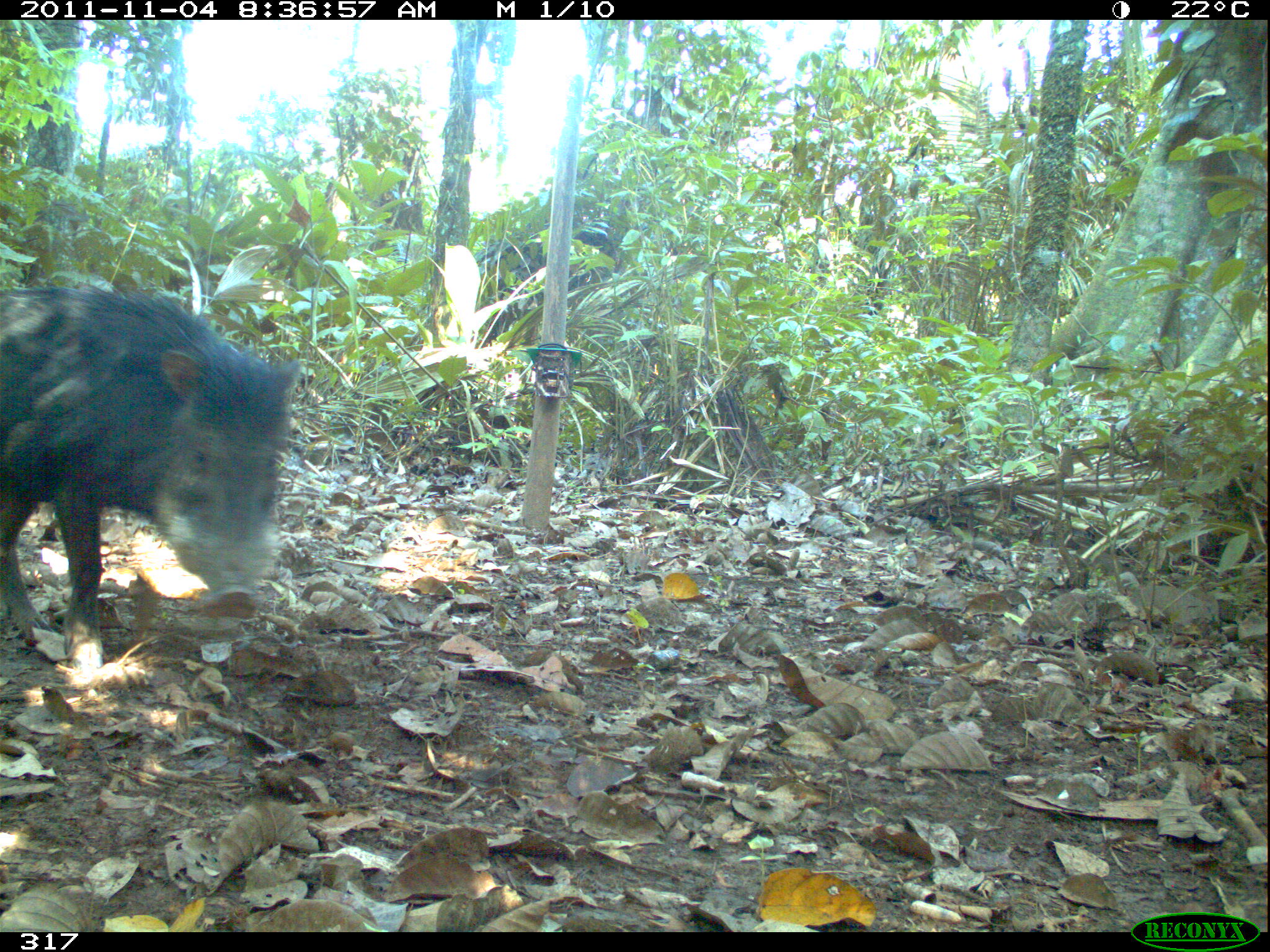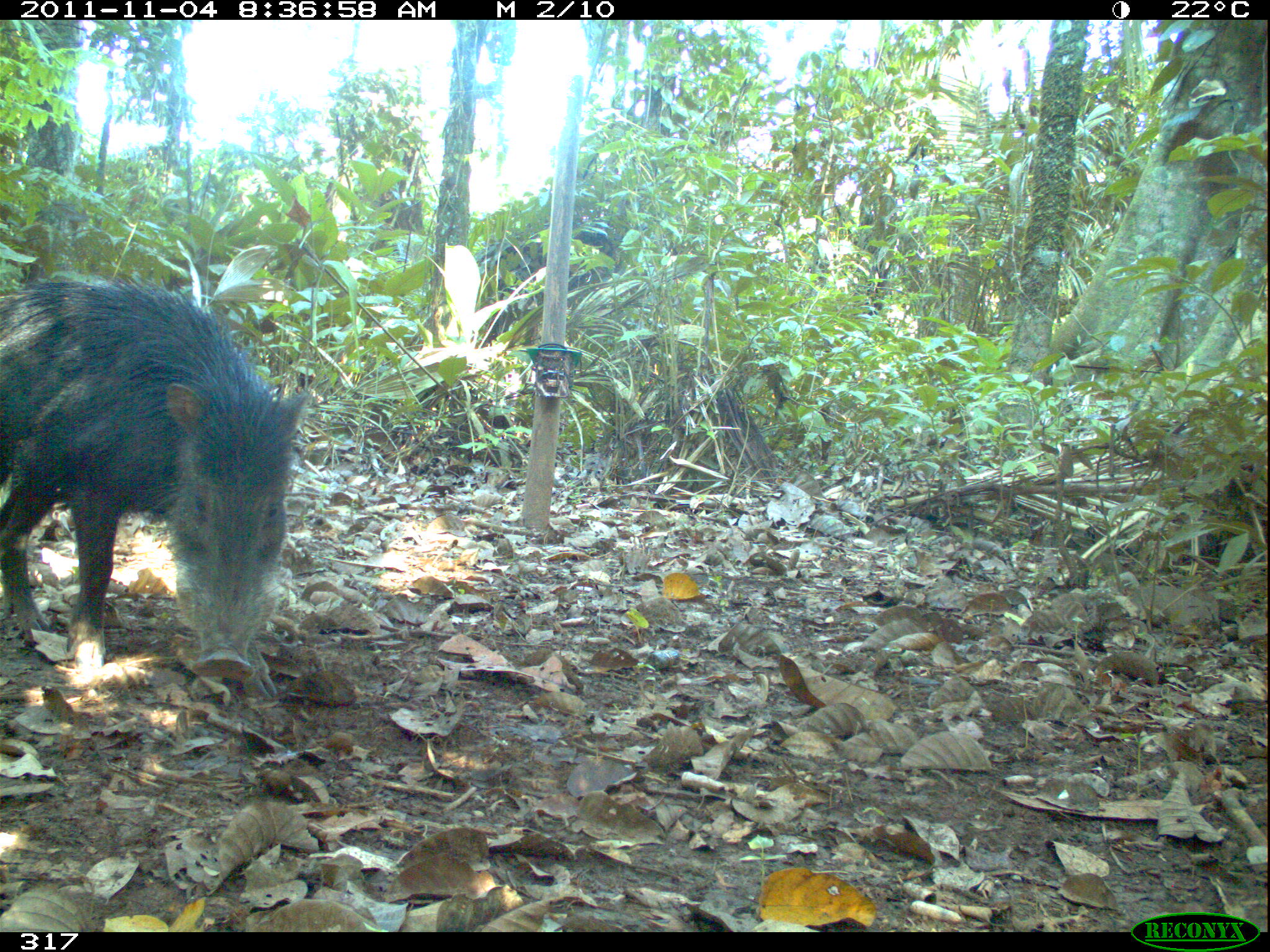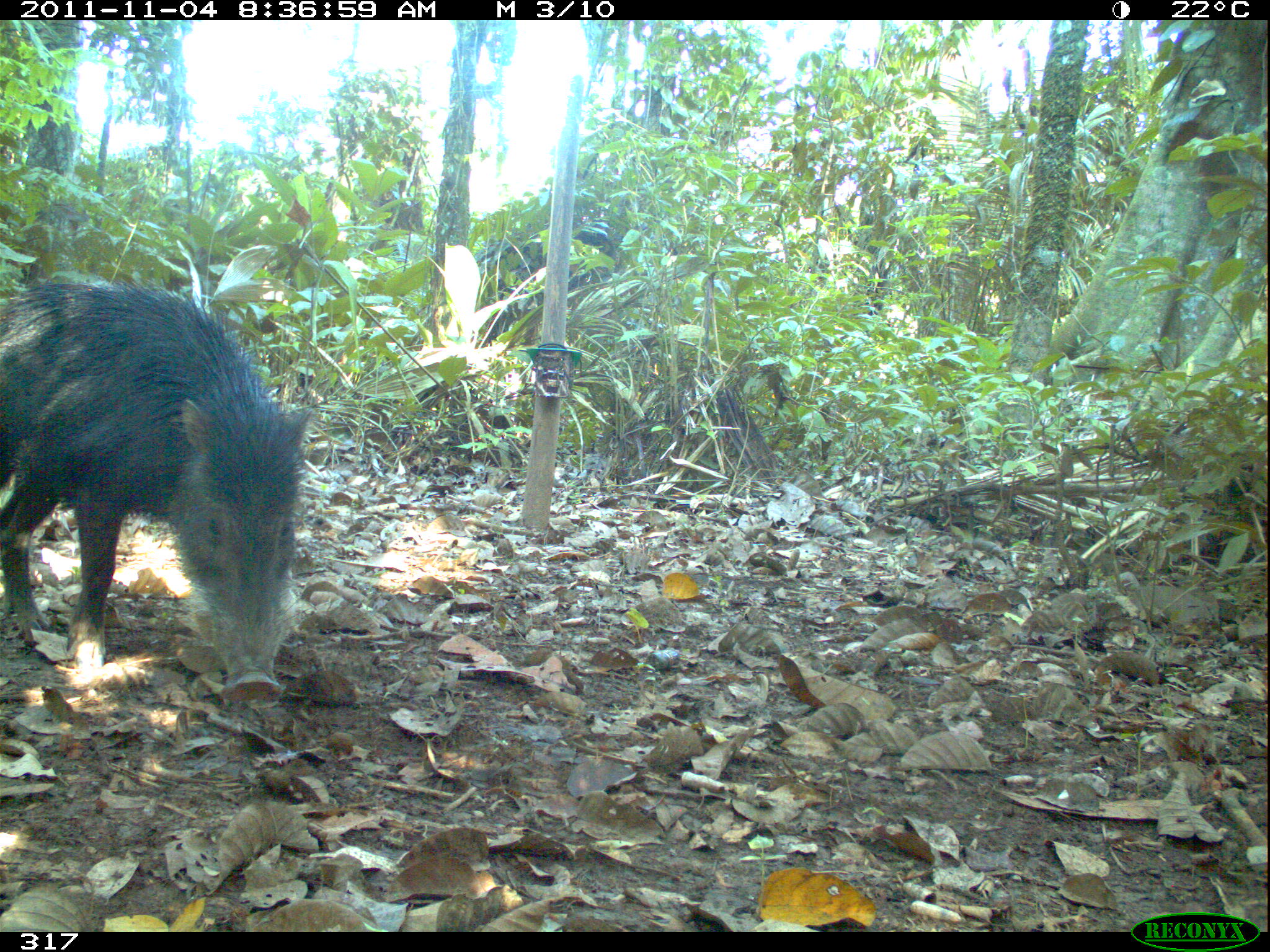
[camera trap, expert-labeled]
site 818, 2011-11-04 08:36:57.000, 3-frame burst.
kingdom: Animalia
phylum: Chordata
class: Mammalia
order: Artiodactyla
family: Tayassuidae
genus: Tayassu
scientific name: Tayassu pecari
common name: white-lipped peccary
Tayassu pecari (white-lipped peccary).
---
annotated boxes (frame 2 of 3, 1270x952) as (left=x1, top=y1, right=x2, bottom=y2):
tayassu pecari: (left=0, top=273, right=309, bottom=701)